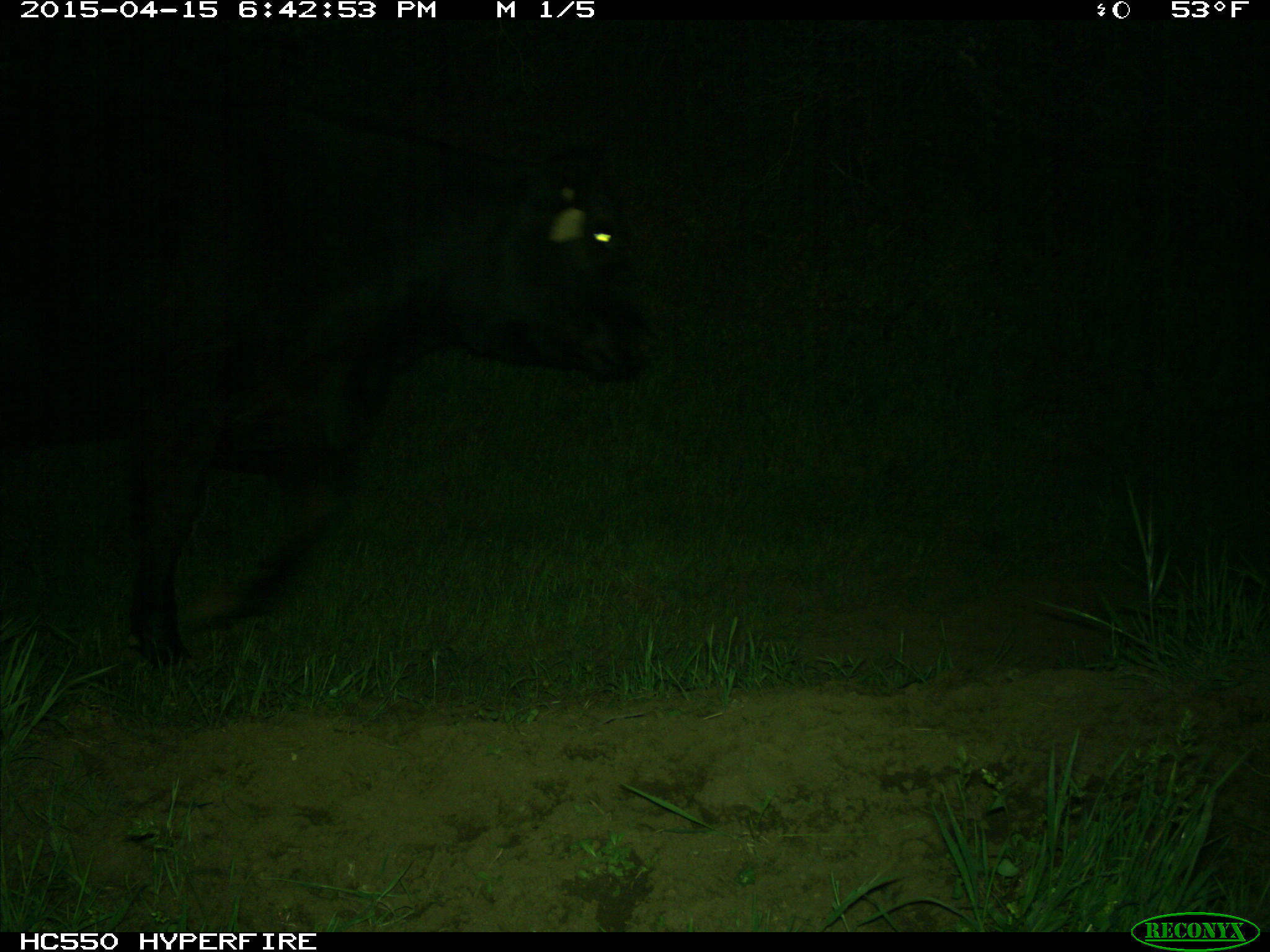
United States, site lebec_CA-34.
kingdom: Animalia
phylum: Chordata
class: Mammalia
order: Artiodactyla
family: Bovidae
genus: Bos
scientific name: Bos taurus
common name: domestic cow